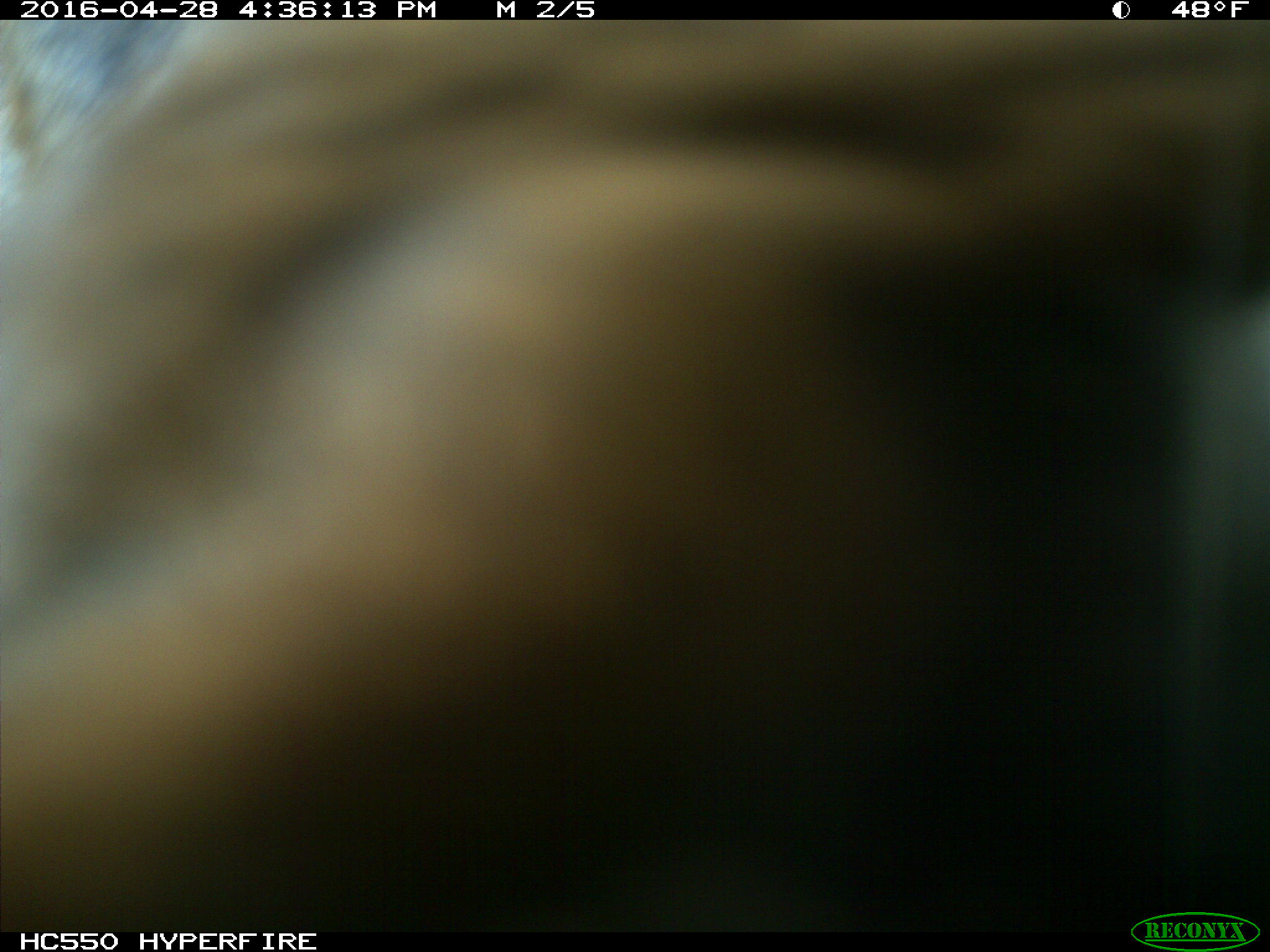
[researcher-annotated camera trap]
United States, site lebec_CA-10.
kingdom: Animalia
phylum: Chordata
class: Mammalia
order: Artiodactyla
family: Cervidae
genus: Cervus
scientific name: Cervus canadensis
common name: elk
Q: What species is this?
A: Cervus canadensis (elk).